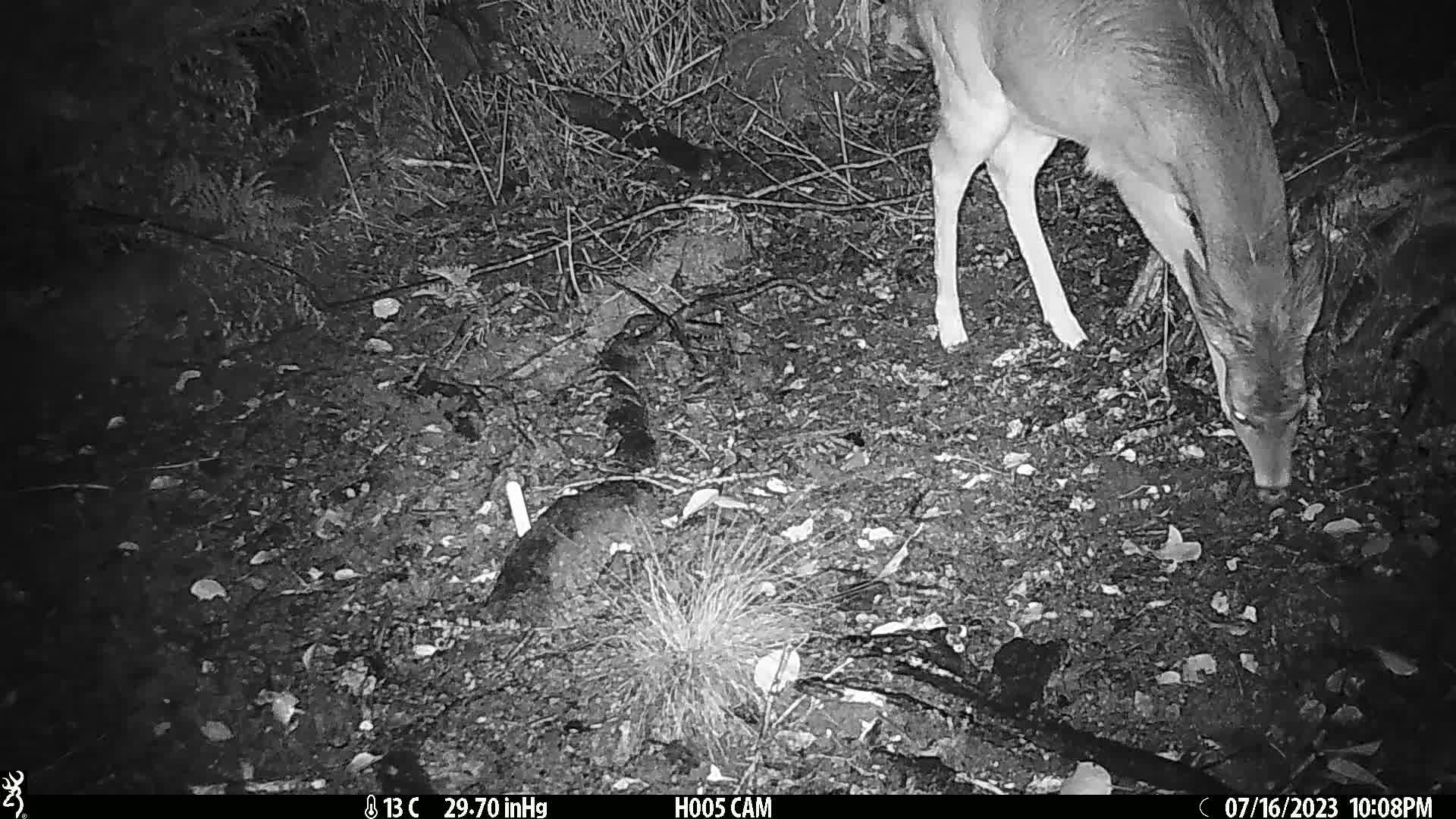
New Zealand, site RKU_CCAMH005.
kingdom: Animalia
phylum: Chordata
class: Mammalia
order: Artiodactyla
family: Cervidae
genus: Odocoileus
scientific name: Odocoileus virginianus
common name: white-tailed deer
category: white tailed deer